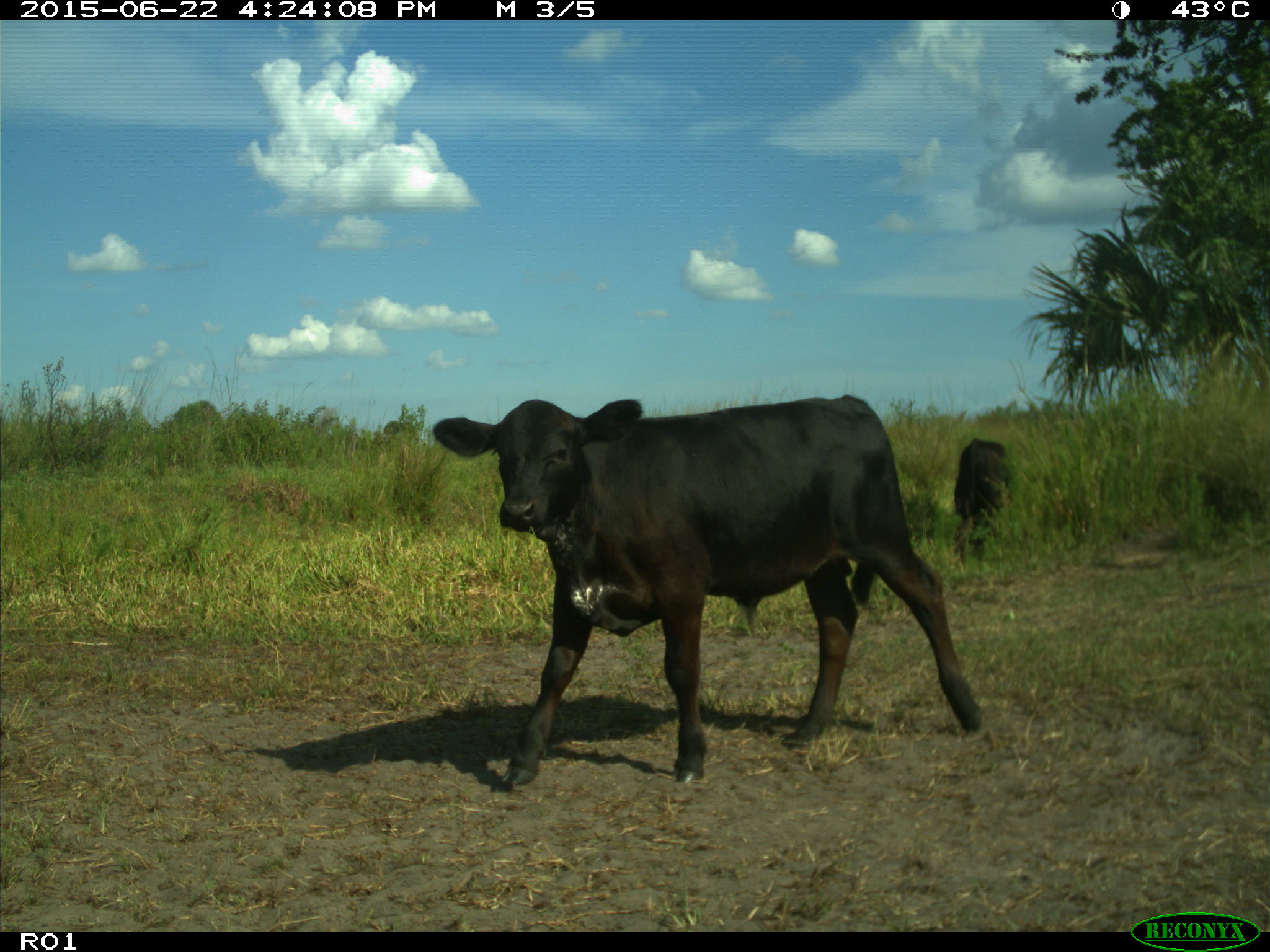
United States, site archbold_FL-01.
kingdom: Animalia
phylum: Chordata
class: Mammalia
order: Artiodactyla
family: Bovidae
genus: Bos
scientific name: Bos taurus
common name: domestic cow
Bos taurus (domestic cow).